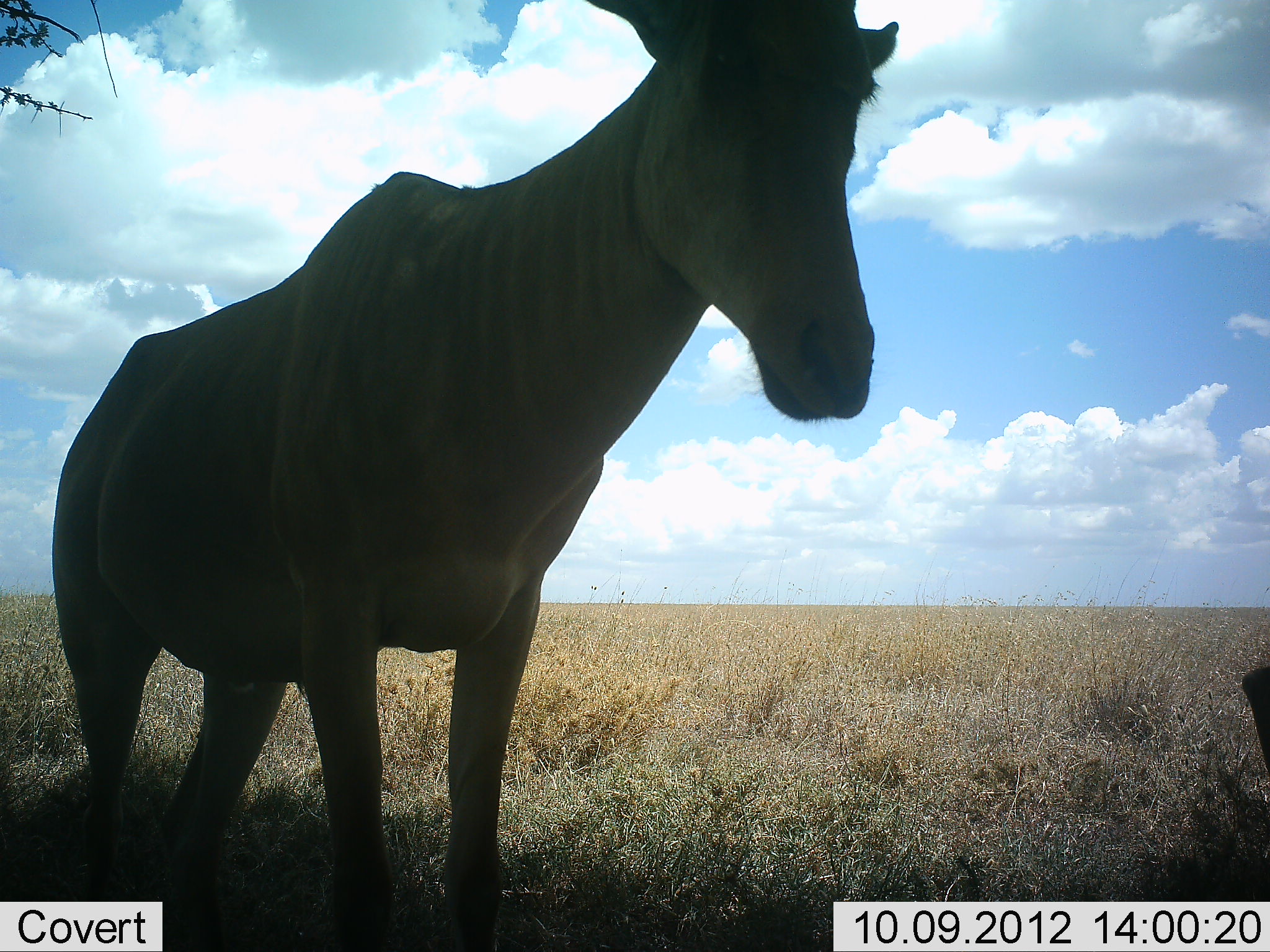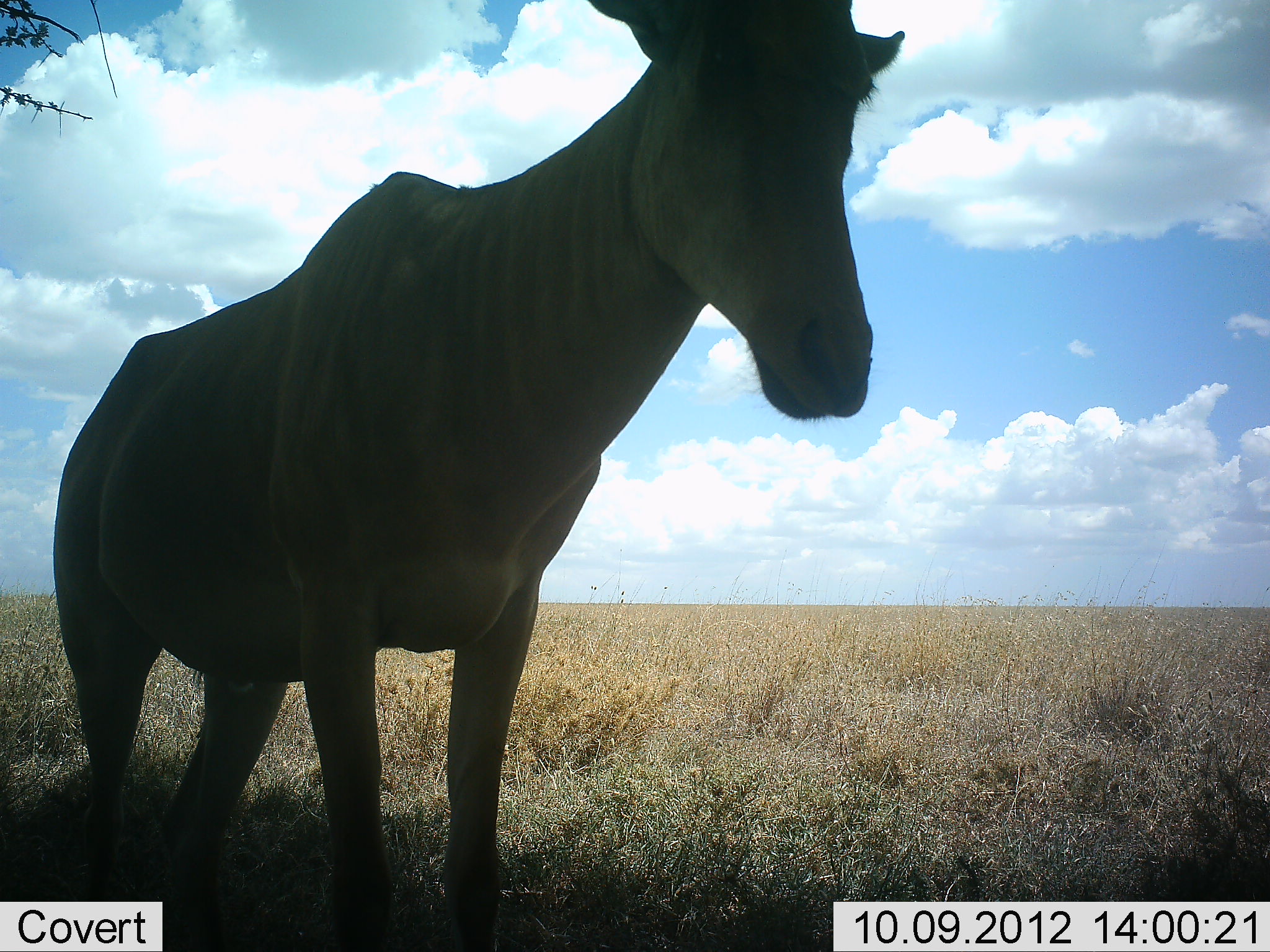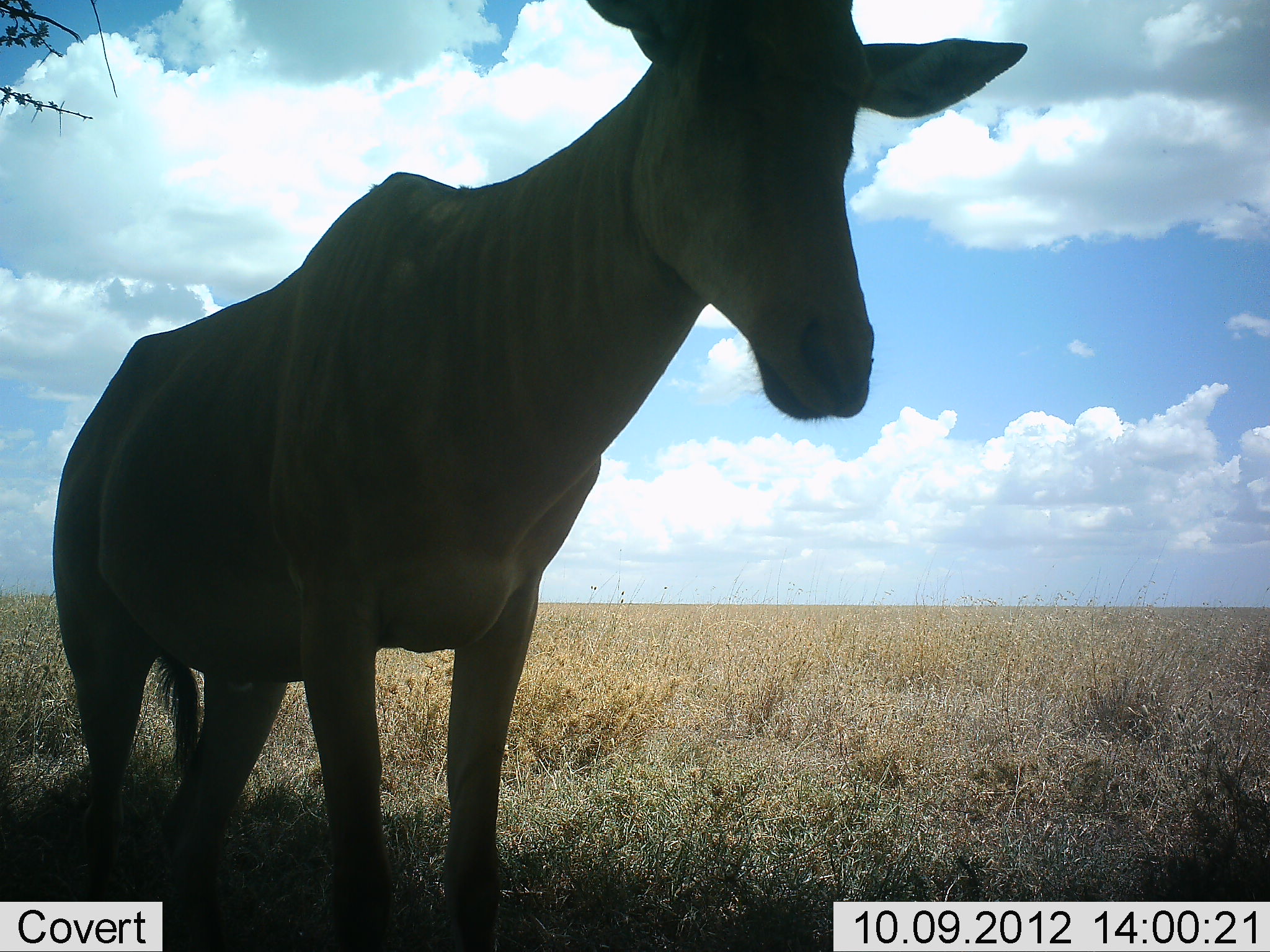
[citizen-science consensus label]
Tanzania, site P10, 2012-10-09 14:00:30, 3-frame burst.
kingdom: Animalia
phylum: Chordata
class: Mammalia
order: Artiodactyla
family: Bovidae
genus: Alcelaphus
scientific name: Alcelaphus buselaphus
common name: hartebeest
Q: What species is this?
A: Hartebeest (Alcelaphus buselaphus).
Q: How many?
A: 2.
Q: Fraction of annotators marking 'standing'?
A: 100%.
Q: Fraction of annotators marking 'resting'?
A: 30%.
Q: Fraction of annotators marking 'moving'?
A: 0%.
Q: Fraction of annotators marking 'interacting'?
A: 0%.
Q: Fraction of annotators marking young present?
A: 0%.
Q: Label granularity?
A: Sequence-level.